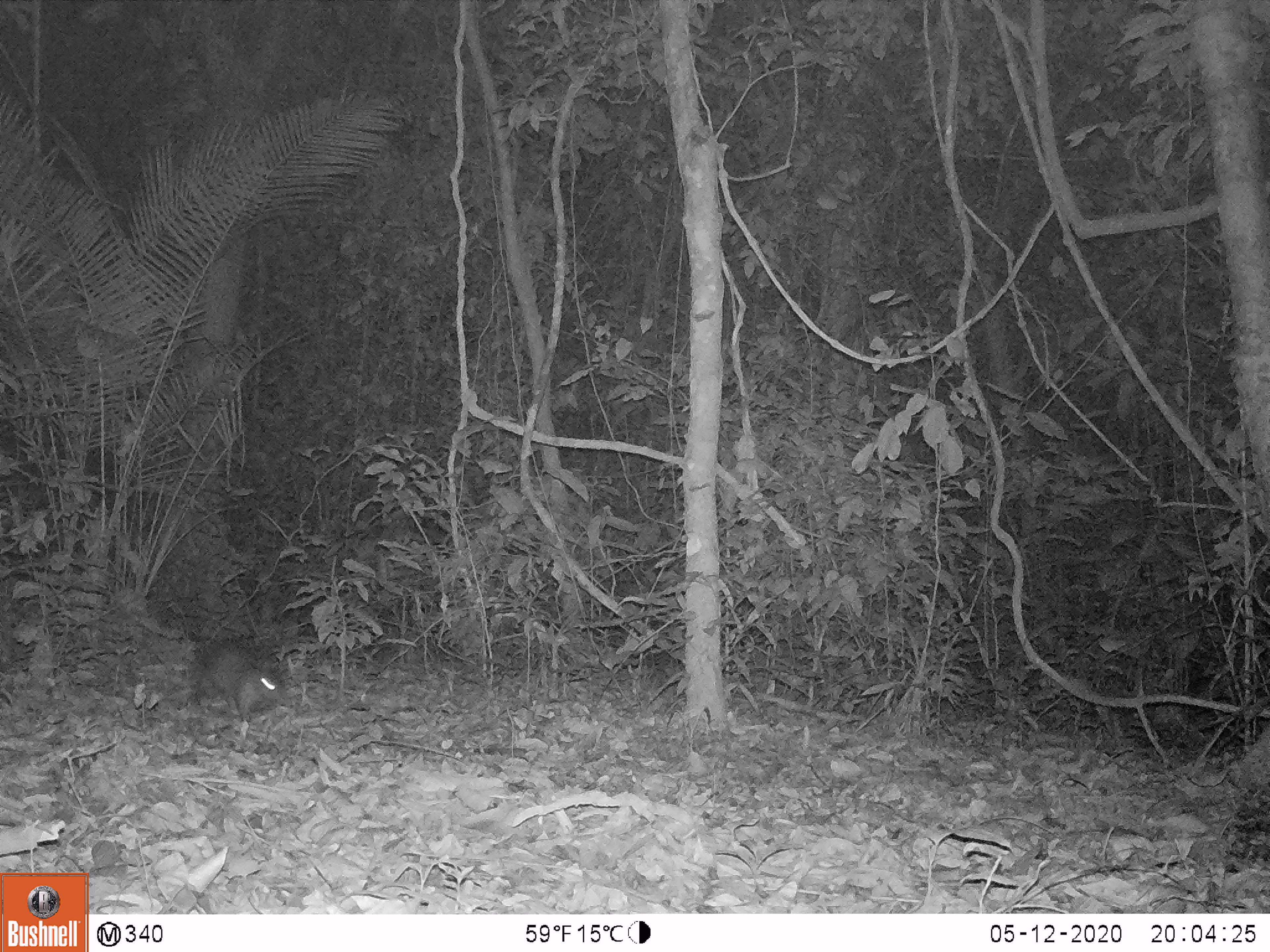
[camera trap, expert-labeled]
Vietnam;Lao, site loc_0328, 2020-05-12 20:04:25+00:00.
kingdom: Animalia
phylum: Chordata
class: Mammalia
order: Rodentia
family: Hystricidae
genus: Atherurus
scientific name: Atherurus macrourus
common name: asiatic brush-tailed porcupine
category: asiatic brush tailed porcupine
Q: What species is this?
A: Asiatic brush tailed porcupine (asiatic brush-tailed porcupine) (Atherurus macrourus).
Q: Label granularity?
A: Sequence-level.